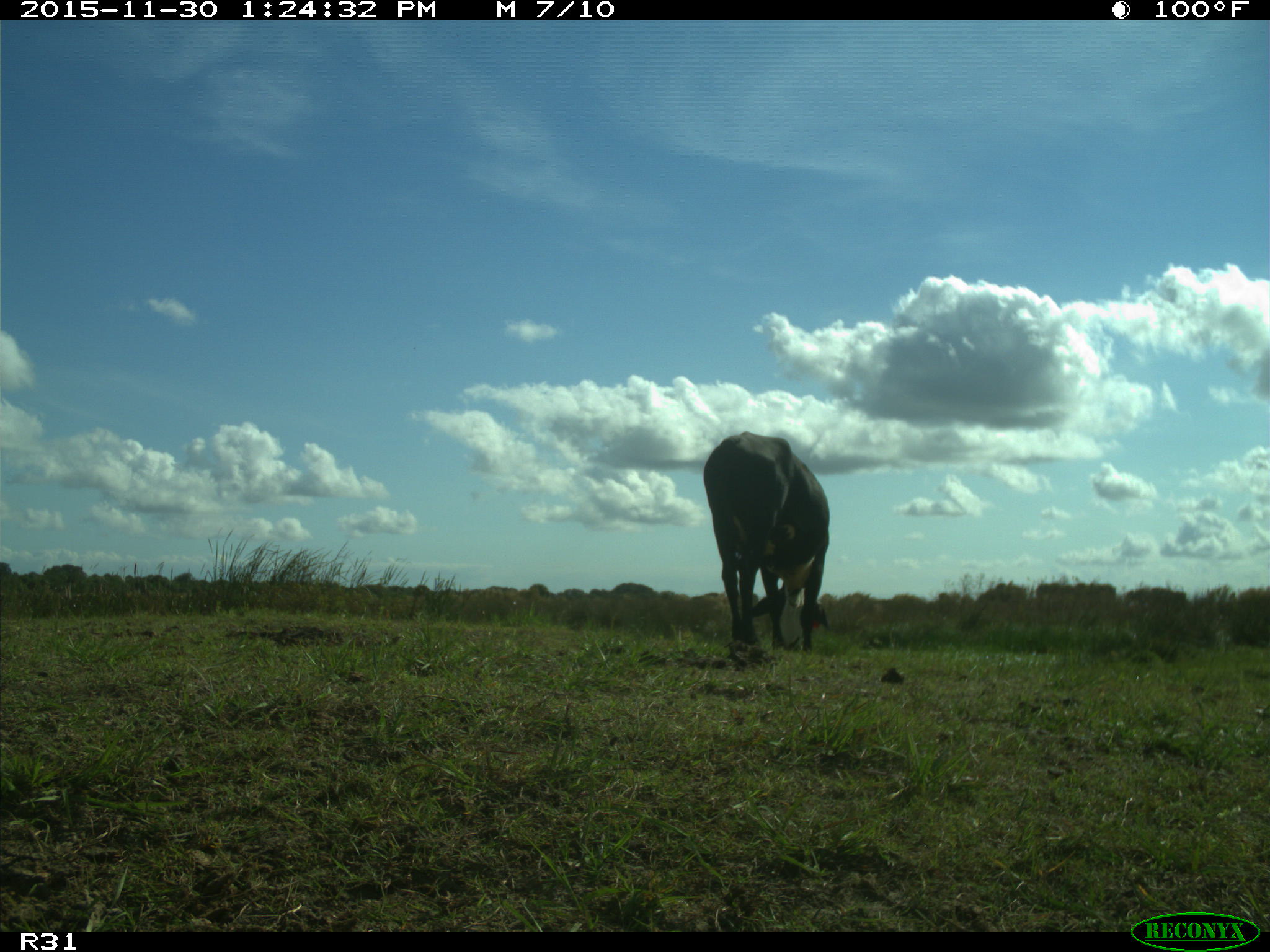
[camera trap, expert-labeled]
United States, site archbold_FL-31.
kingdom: Animalia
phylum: Chordata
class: Mammalia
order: Artiodactyla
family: Bovidae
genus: Bos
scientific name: Bos taurus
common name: domestic cow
Bos taurus (domestic cow).